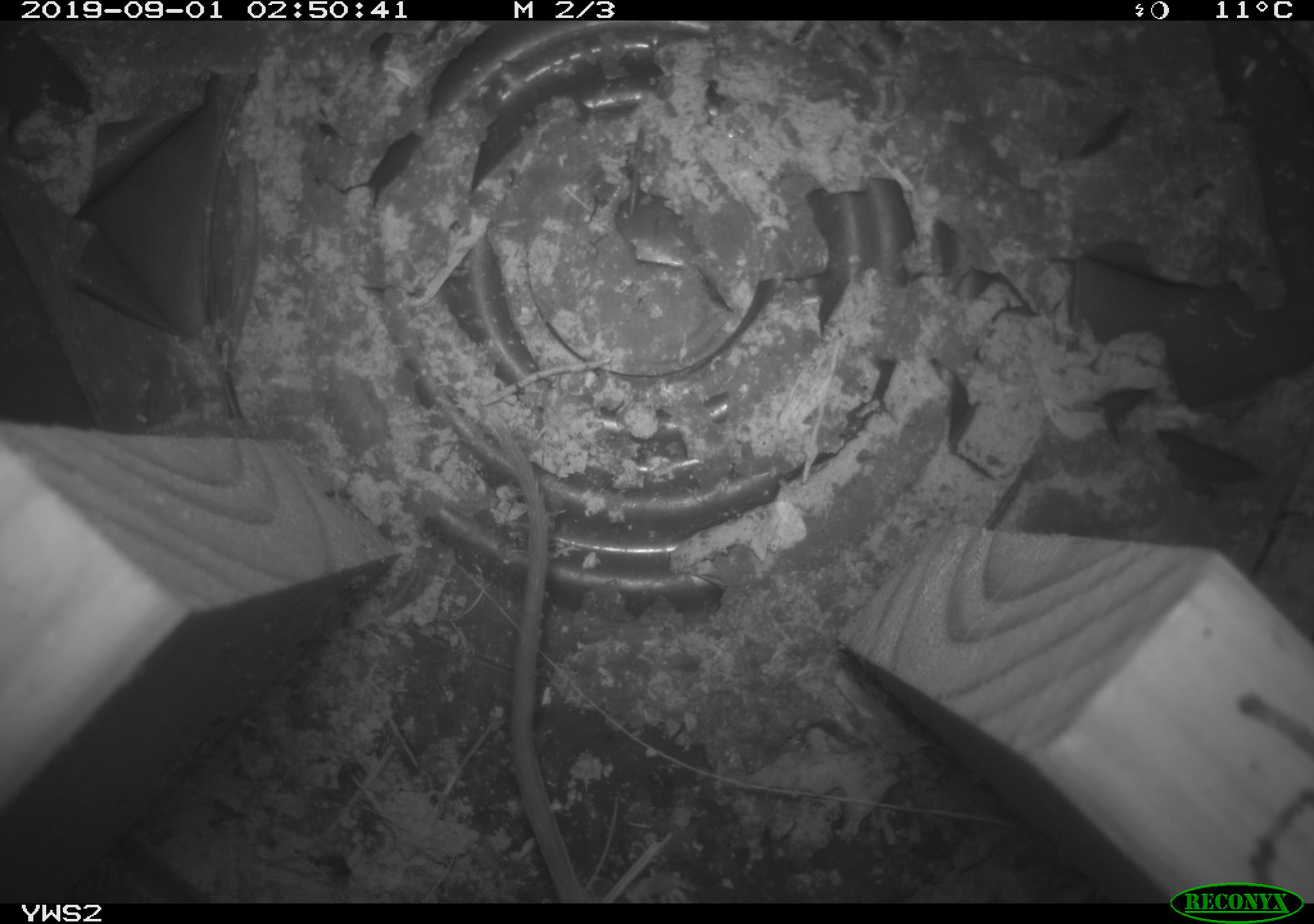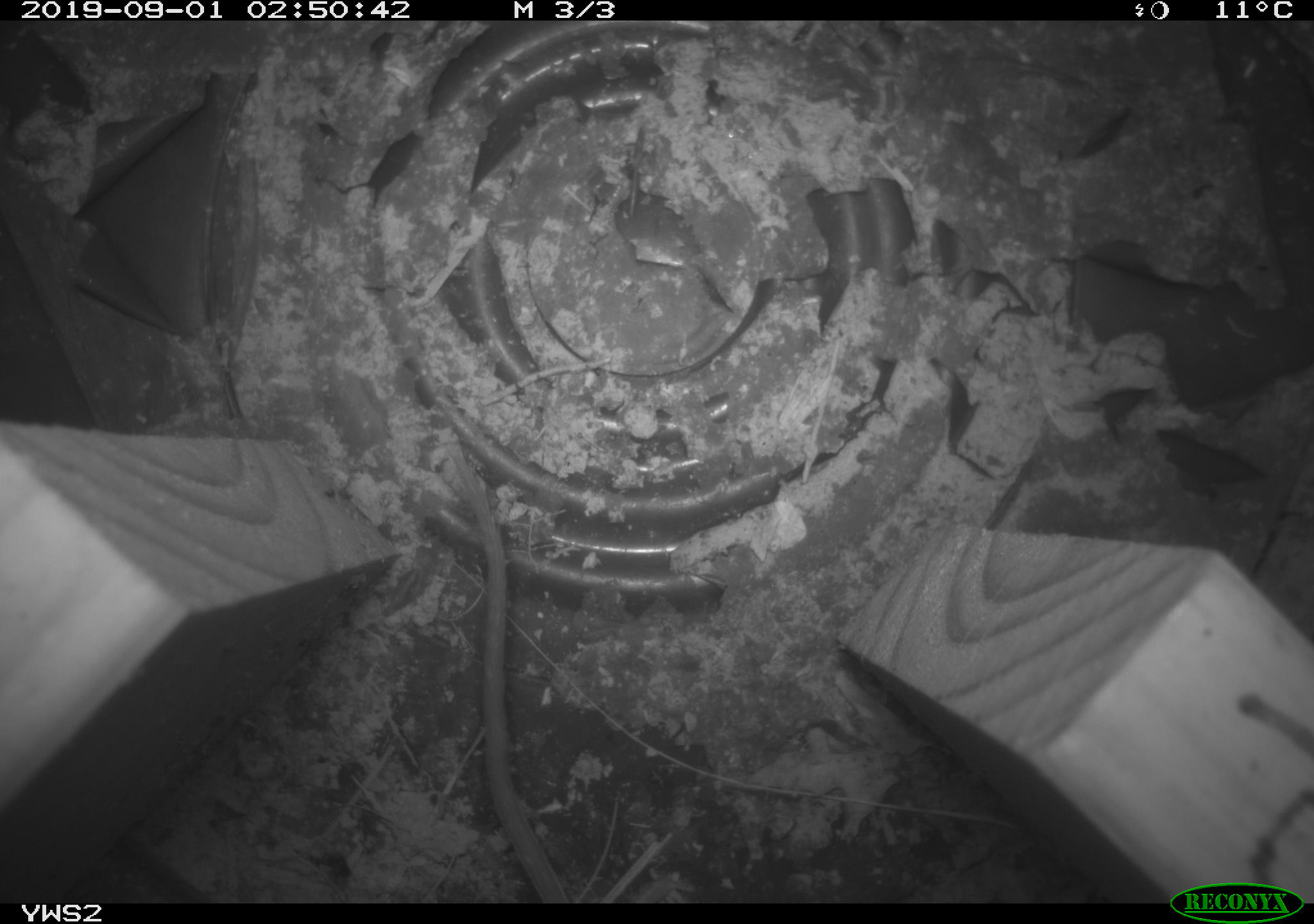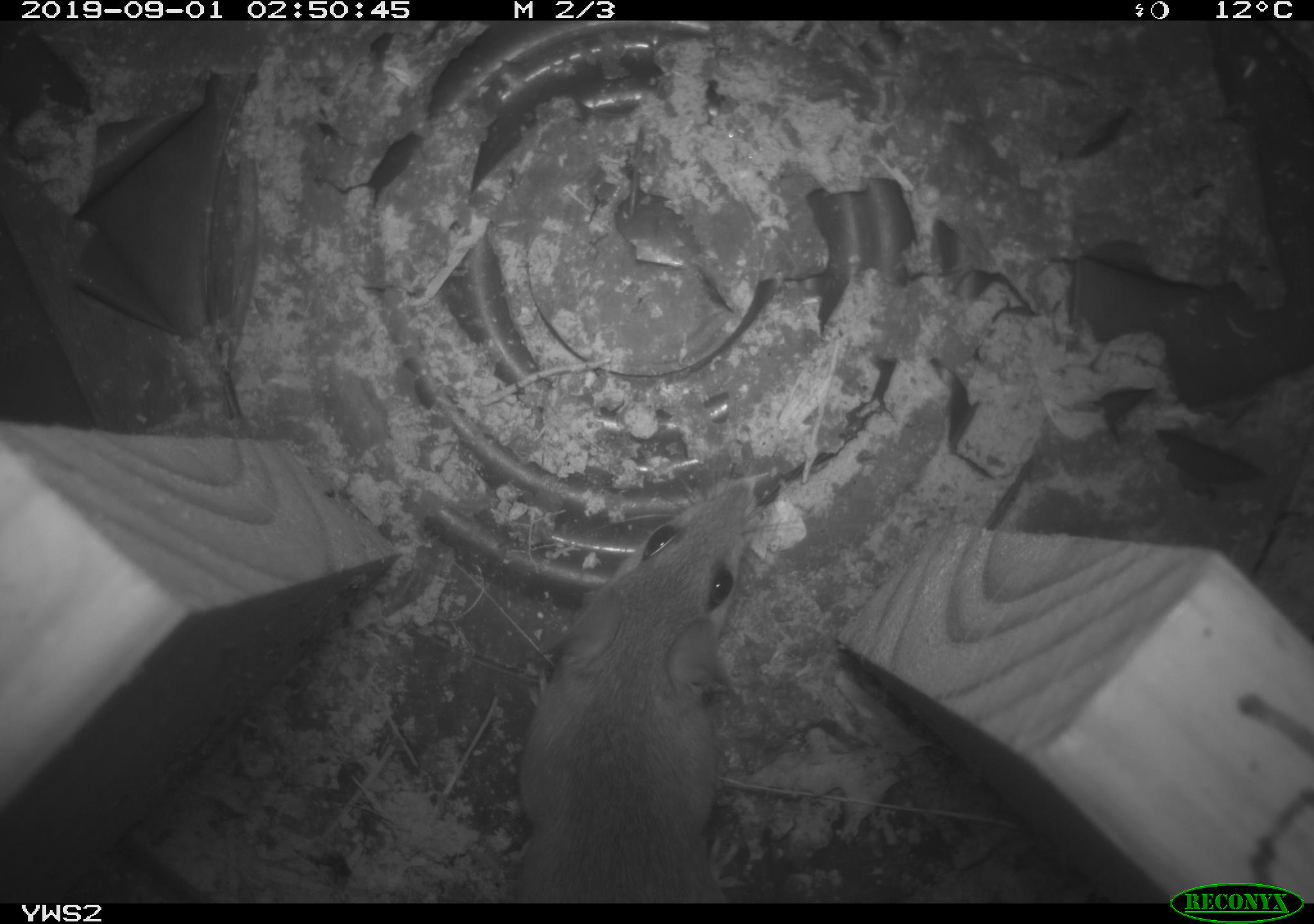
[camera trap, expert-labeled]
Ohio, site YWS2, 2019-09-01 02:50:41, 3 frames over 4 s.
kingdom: Animalia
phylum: Chordata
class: Mammalia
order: Rodentia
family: Cricetidae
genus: Peromyscus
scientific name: Peromyscus leucopus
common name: white-footed mouse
White-footed mouse (Peromyscus leucopus).